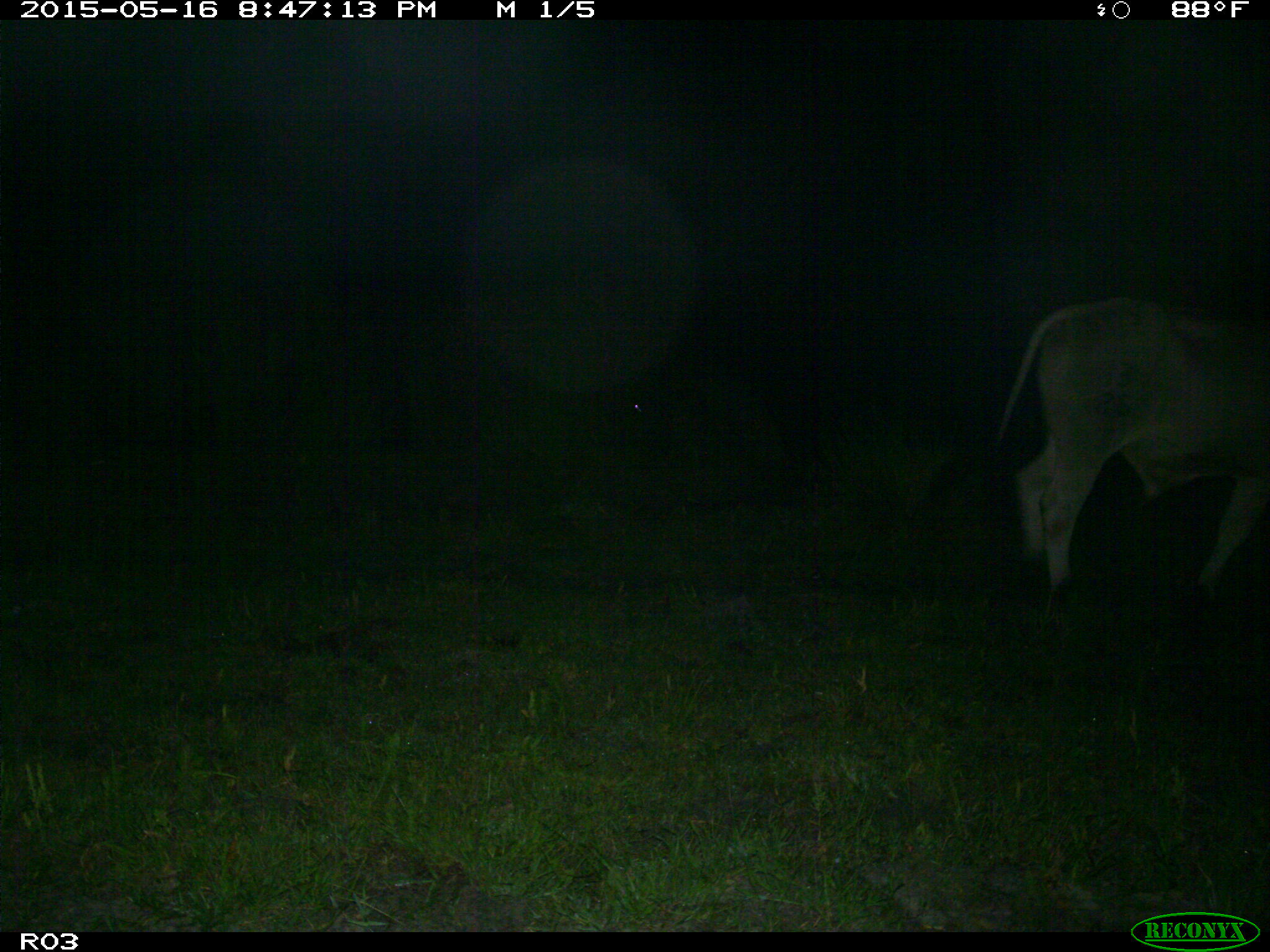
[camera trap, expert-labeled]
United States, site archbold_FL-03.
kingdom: Animalia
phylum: Chordata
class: Mammalia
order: Artiodactyla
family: Bovidae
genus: Bos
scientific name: Bos taurus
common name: domestic cow